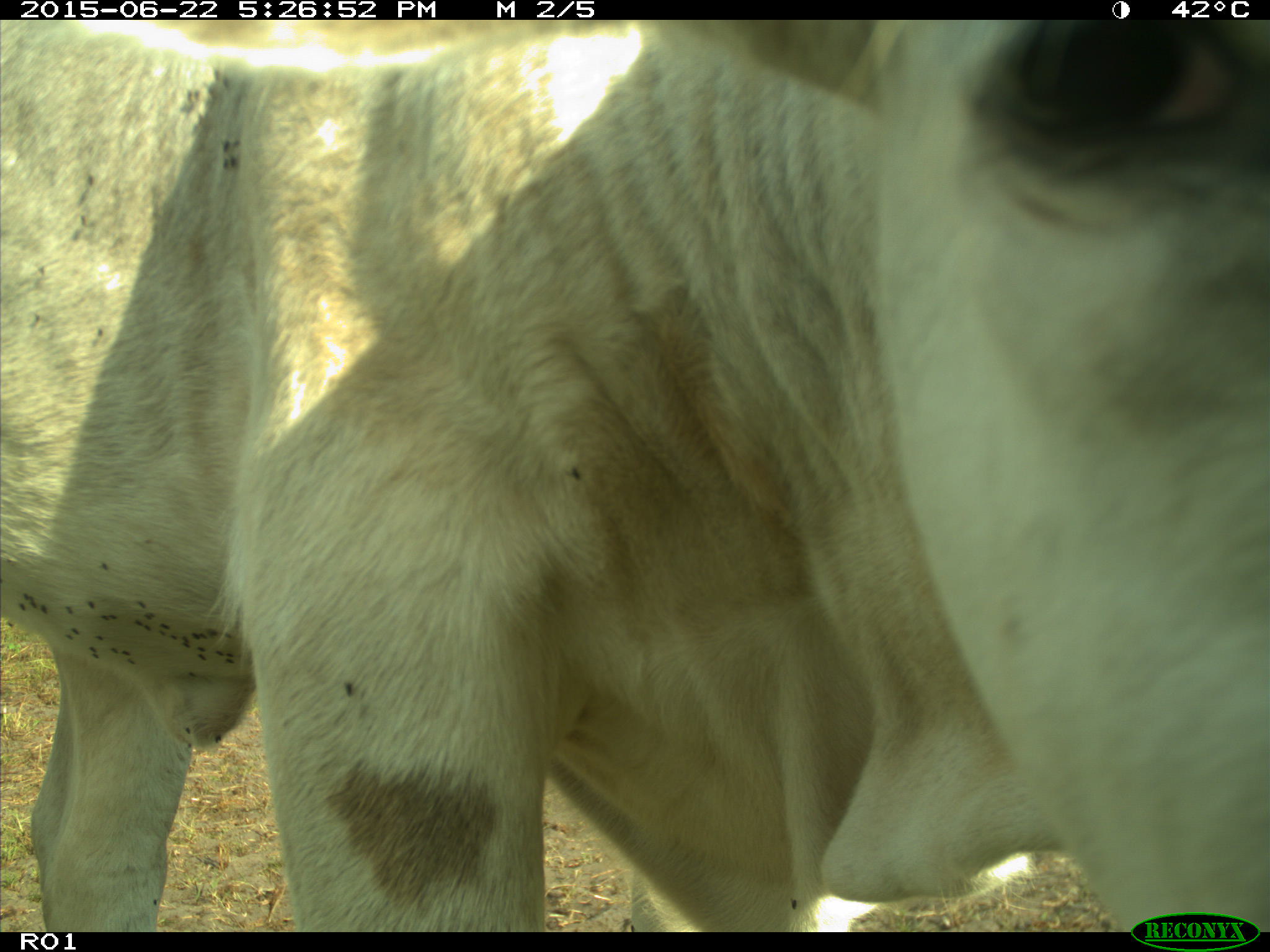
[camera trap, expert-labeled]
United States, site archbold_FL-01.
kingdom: Animalia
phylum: Chordata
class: Mammalia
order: Artiodactyla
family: Bovidae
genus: Bos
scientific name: Bos taurus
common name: domestic cow